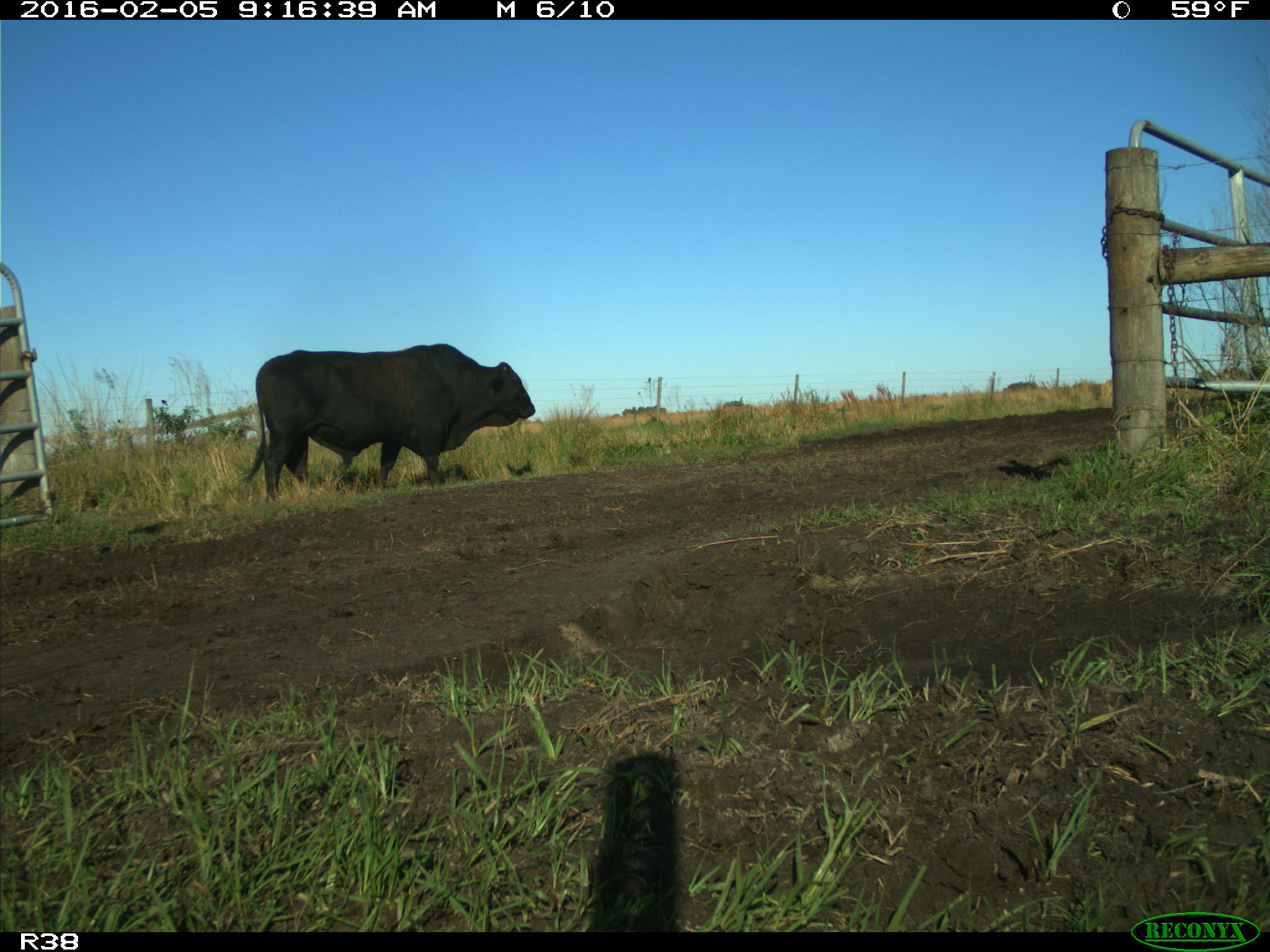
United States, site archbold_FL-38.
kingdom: Animalia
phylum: Chordata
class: Mammalia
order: Artiodactyla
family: Bovidae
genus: Bos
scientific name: Bos taurus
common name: domestic cow